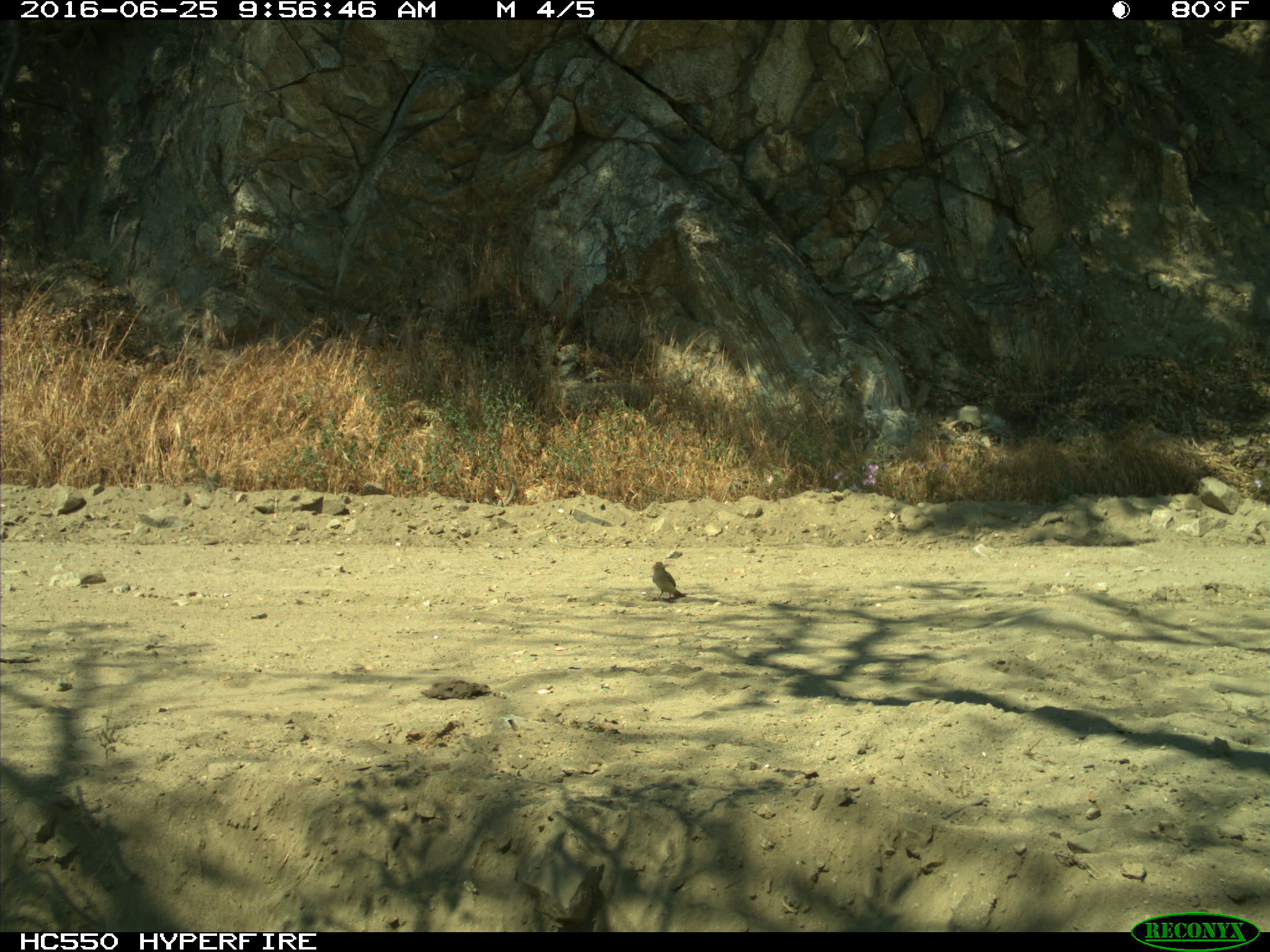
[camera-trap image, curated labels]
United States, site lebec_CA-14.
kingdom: Animalia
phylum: Chordata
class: Aves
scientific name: Aves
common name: birds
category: unidentified bird